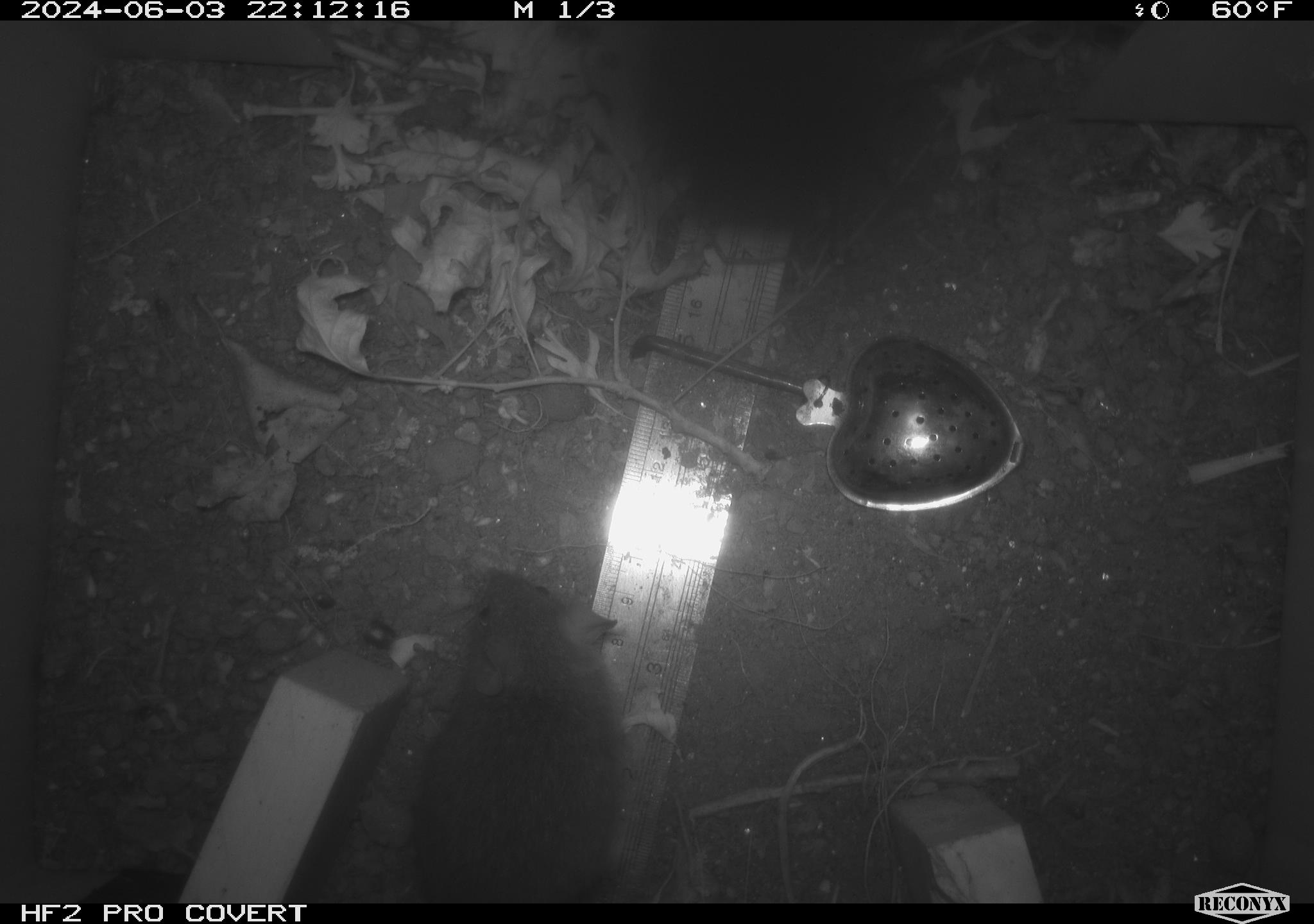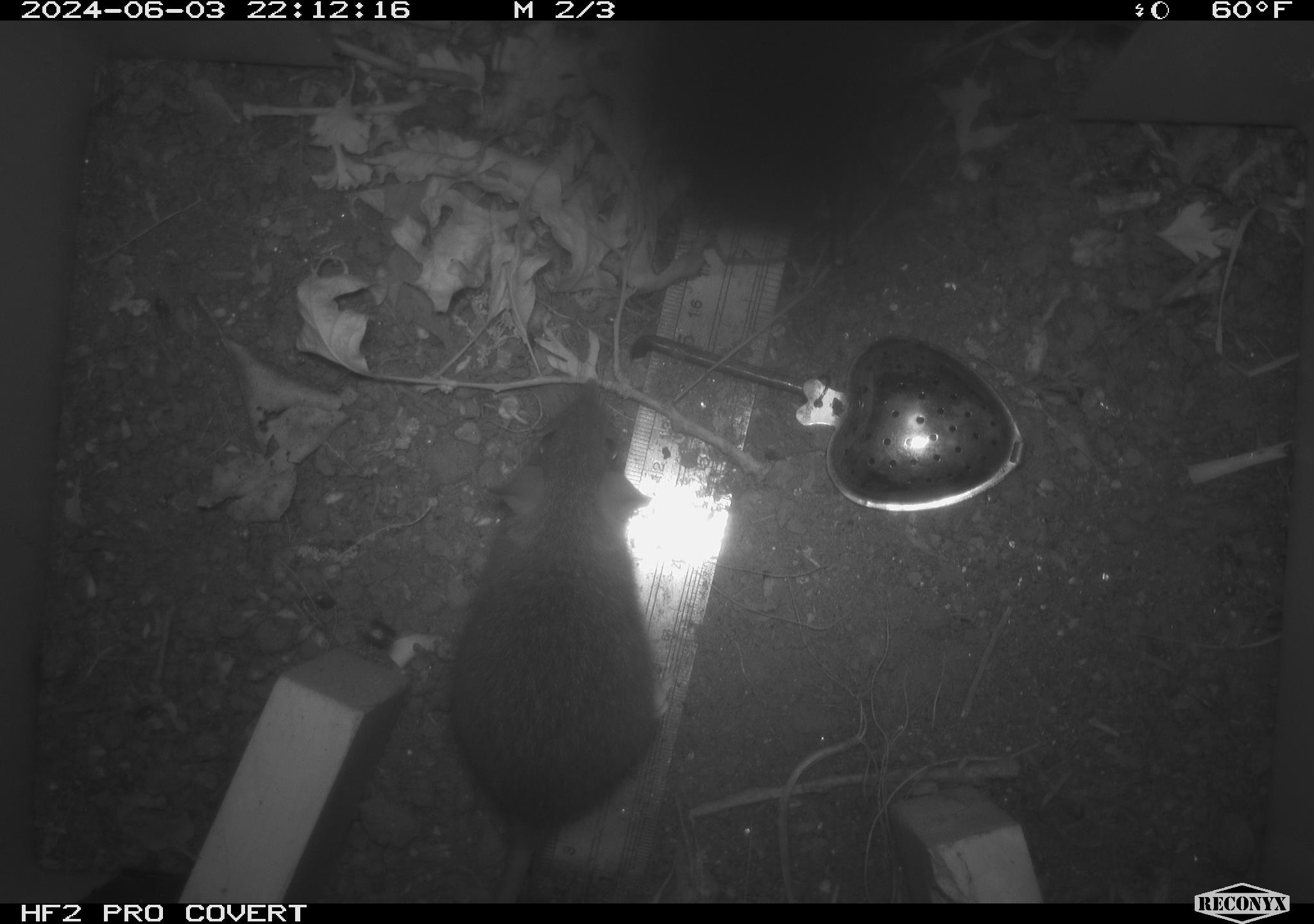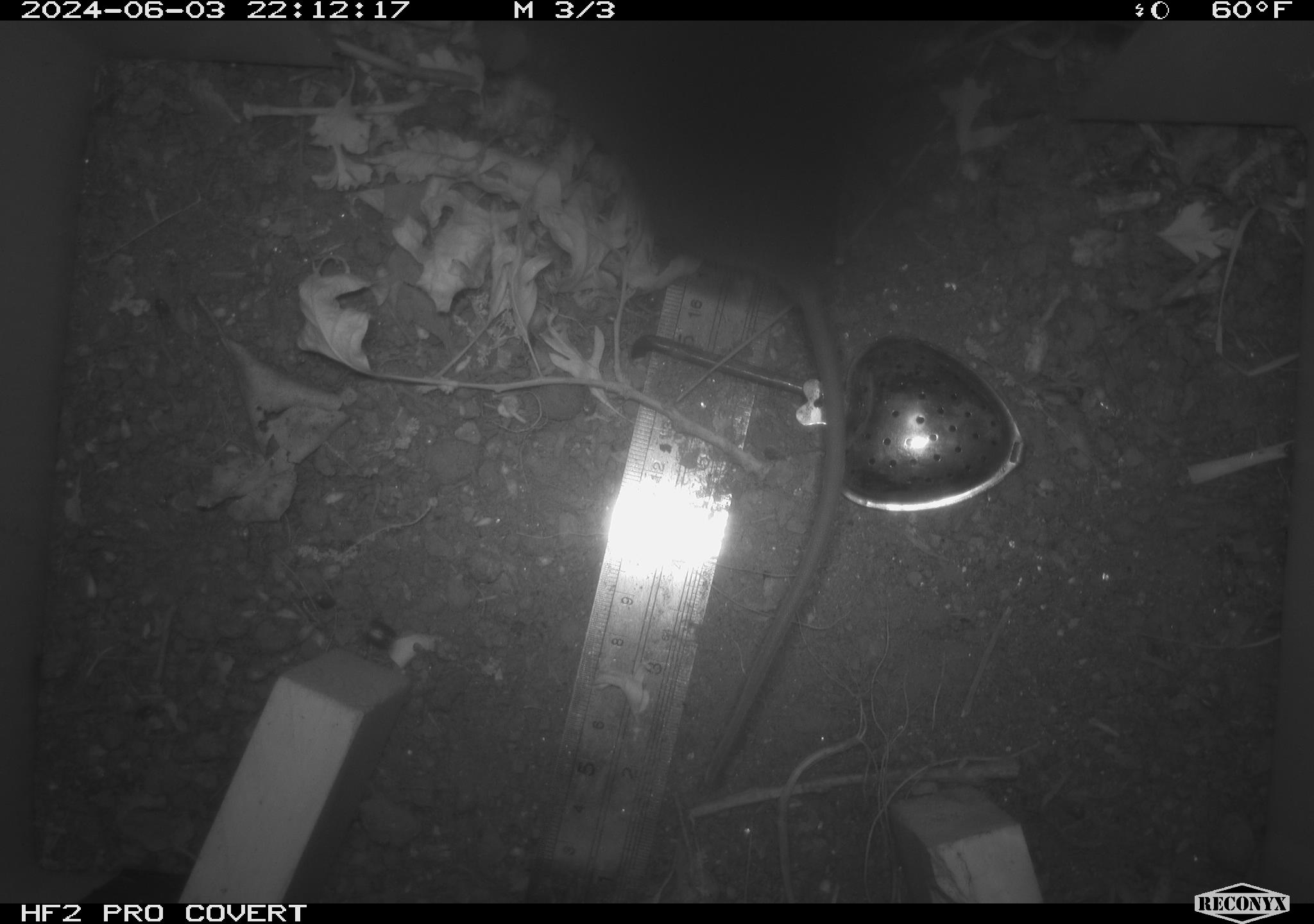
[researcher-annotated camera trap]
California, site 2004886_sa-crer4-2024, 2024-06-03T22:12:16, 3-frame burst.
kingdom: Animalia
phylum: Chordata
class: Mammalia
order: Rodentia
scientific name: Rodentia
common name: mouse species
Mouse species (Rodentia).